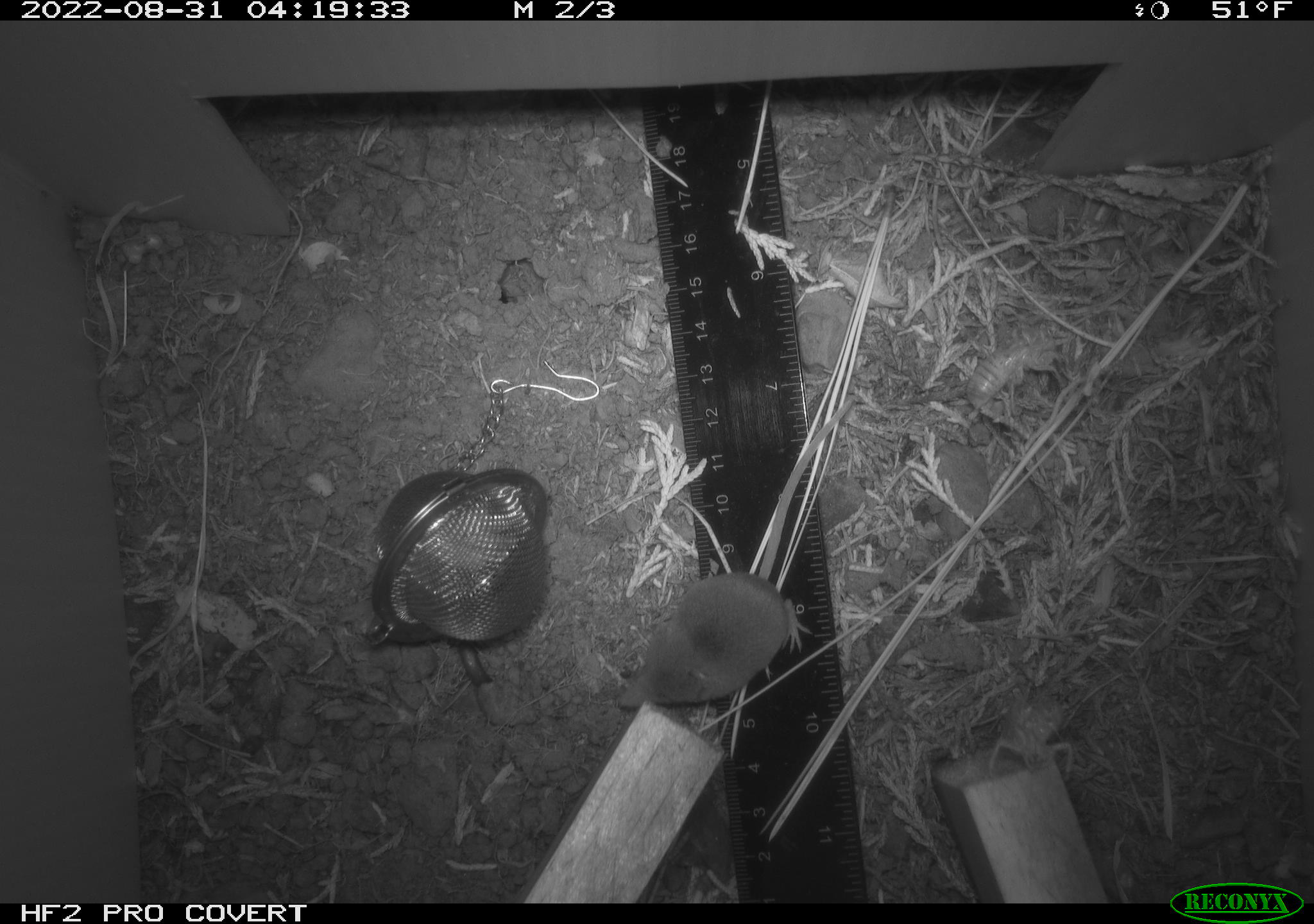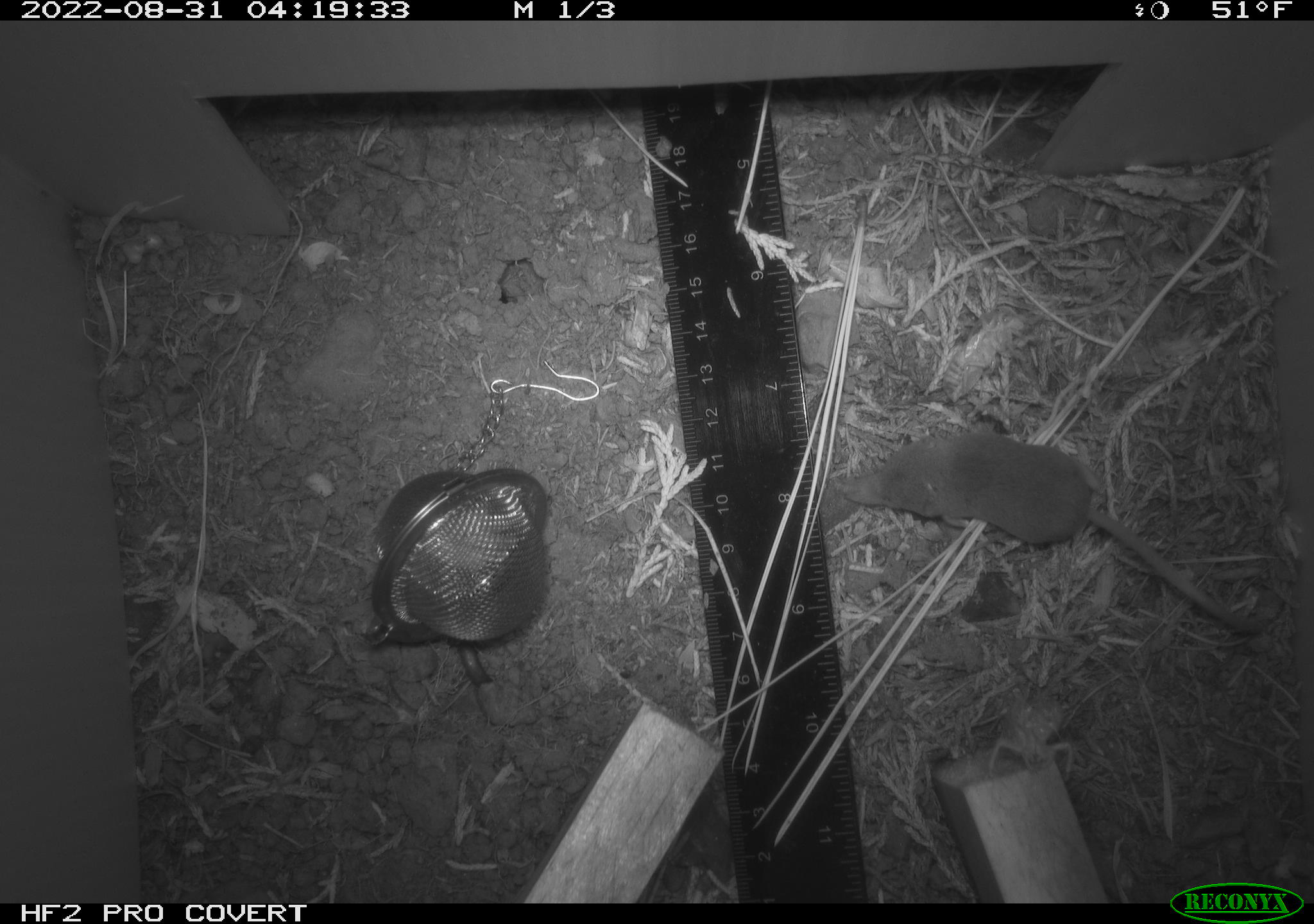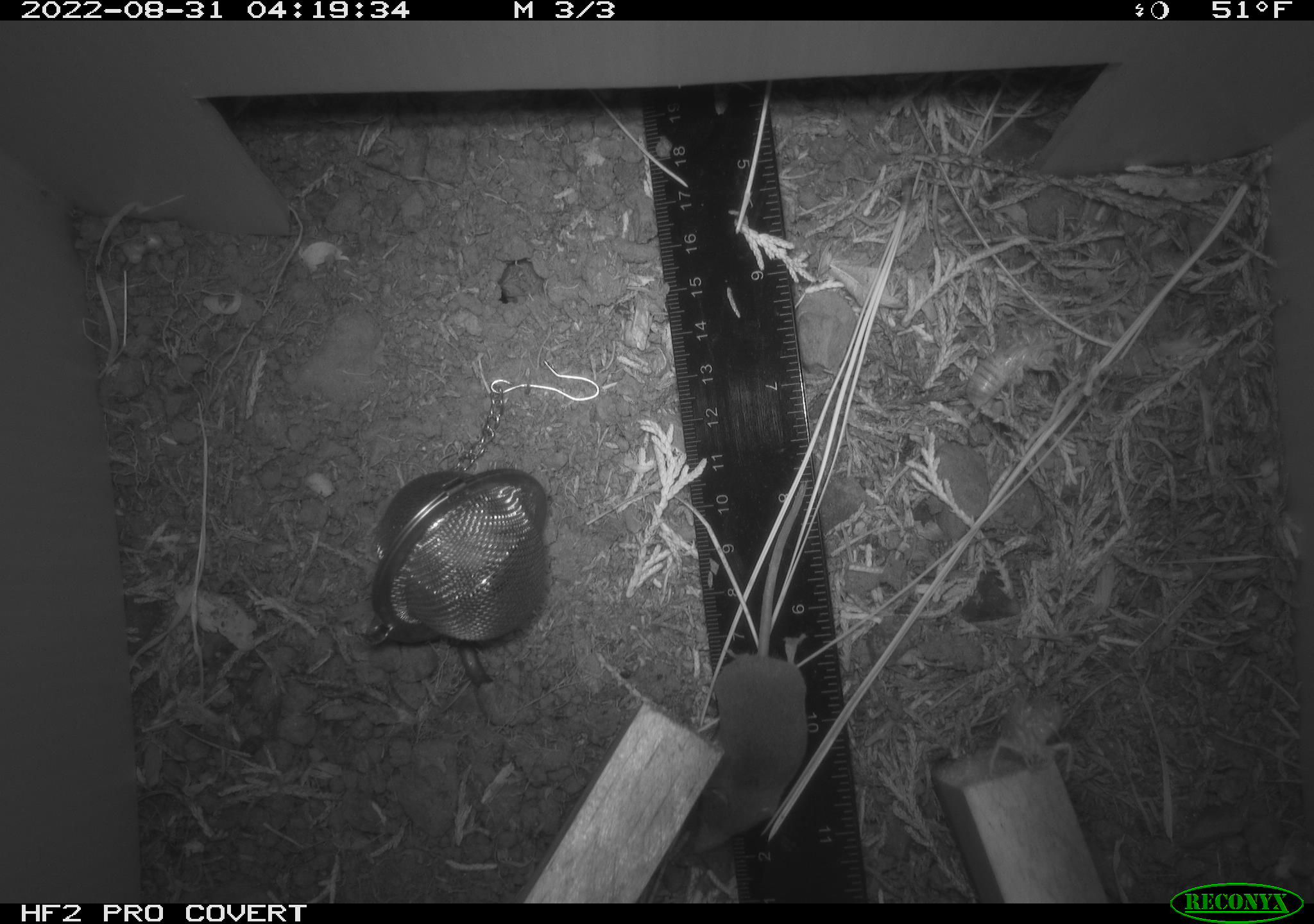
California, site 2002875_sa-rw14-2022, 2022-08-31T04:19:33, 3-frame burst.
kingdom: Animalia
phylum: Chordata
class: Mammalia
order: Eulipotyphla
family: Soricidae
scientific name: Soricidae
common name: shrews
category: soricidae family